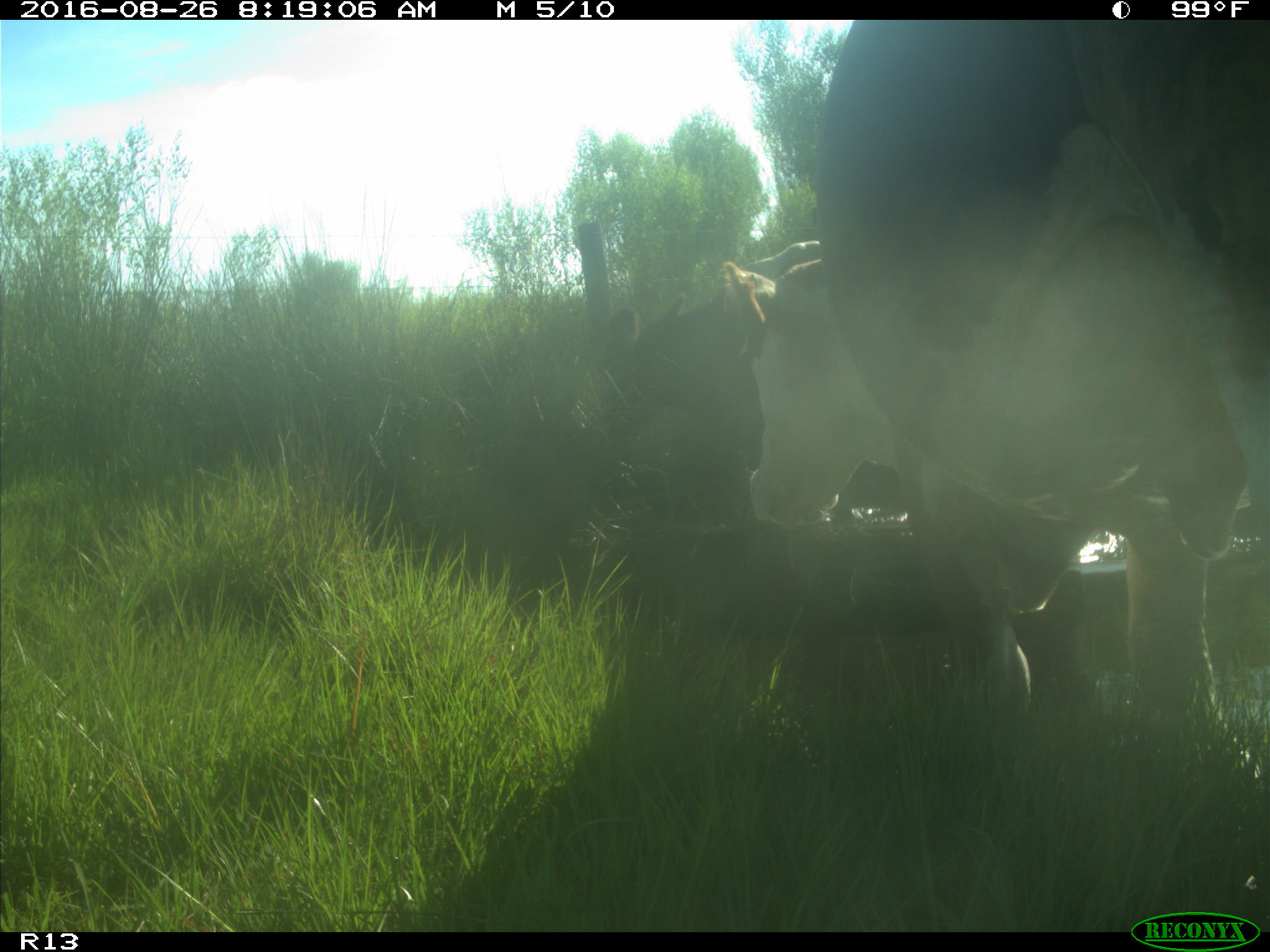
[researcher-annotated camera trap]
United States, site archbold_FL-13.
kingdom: Animalia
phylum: Chordata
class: Mammalia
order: Artiodactyla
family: Bovidae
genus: Bos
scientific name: Bos taurus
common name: domestic cow